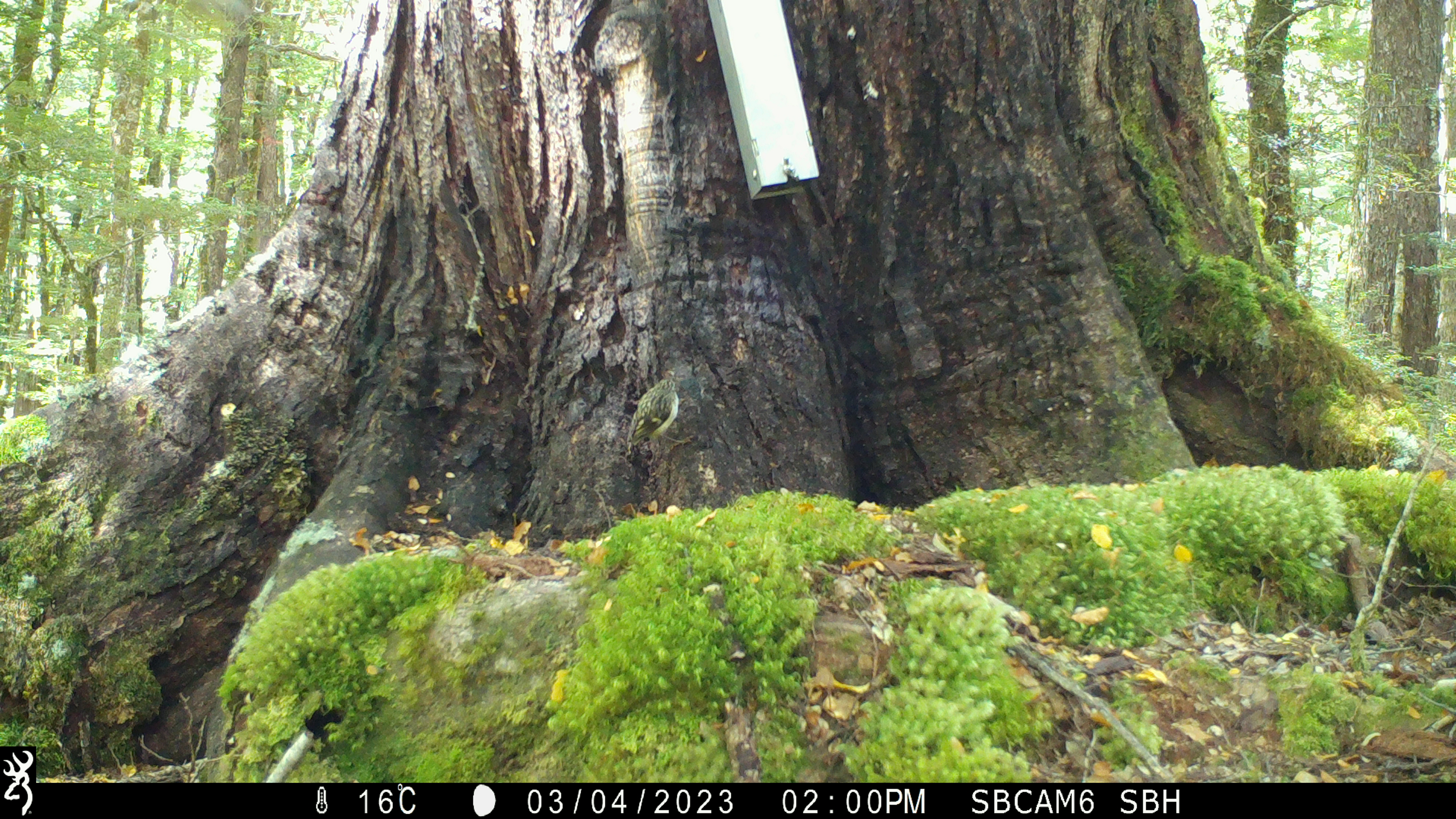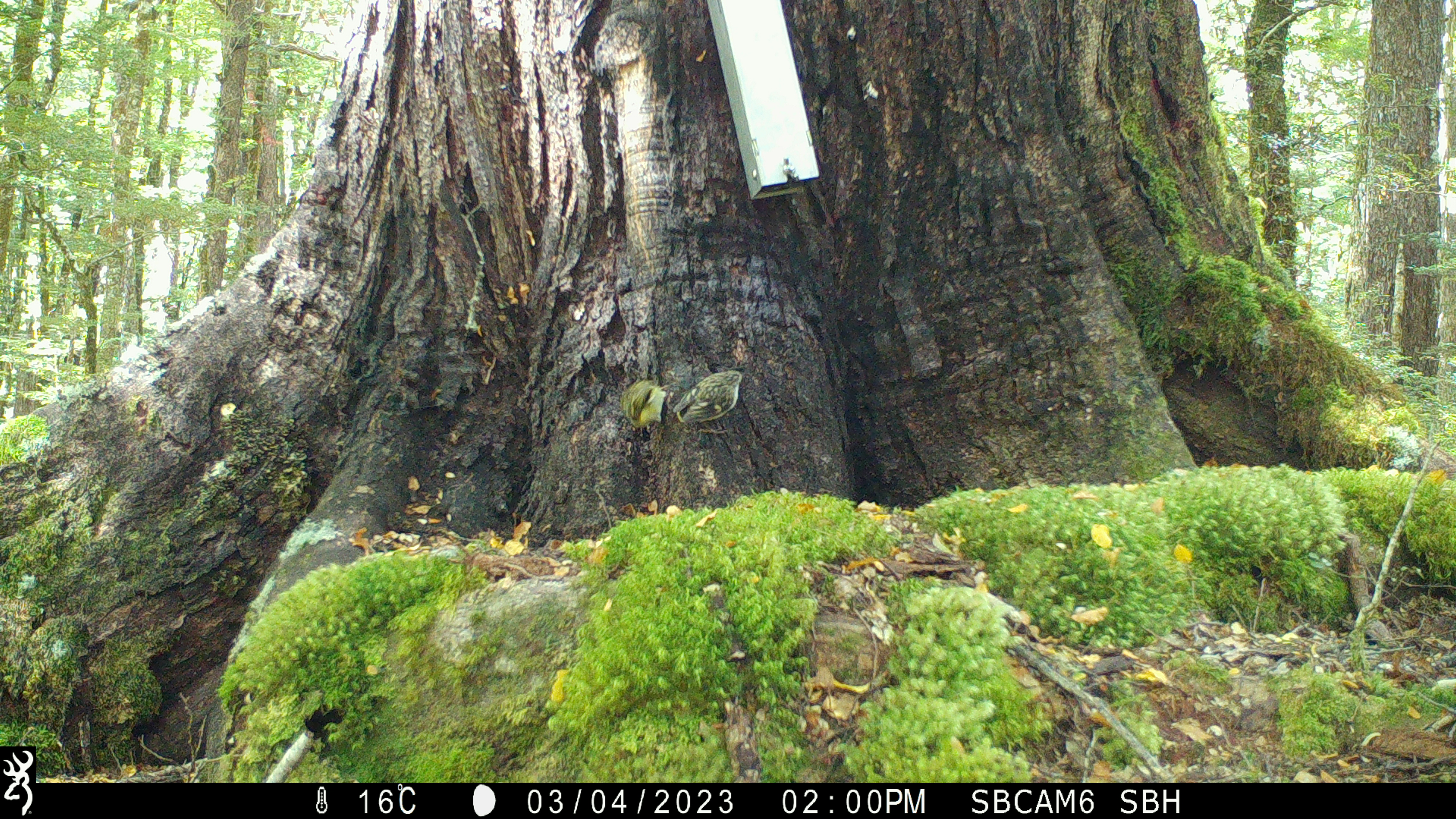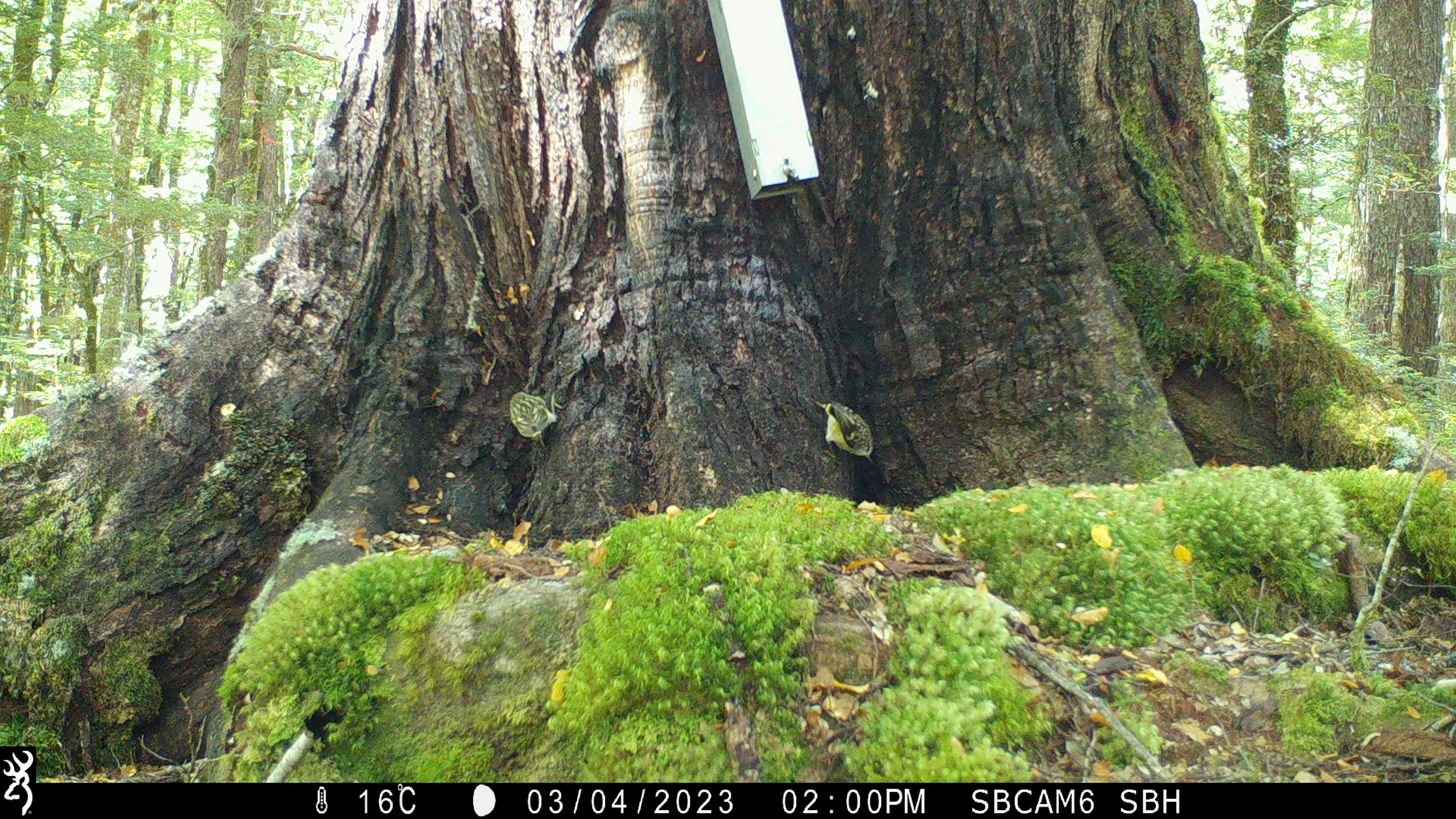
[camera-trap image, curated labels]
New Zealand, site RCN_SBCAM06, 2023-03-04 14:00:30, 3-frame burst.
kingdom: Animalia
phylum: Chordata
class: Aves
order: Passeriformes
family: Acanthisittidae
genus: Acanthisitta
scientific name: Acanthisitta chloris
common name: rifleman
Rifleman (Acanthisitta chloris).